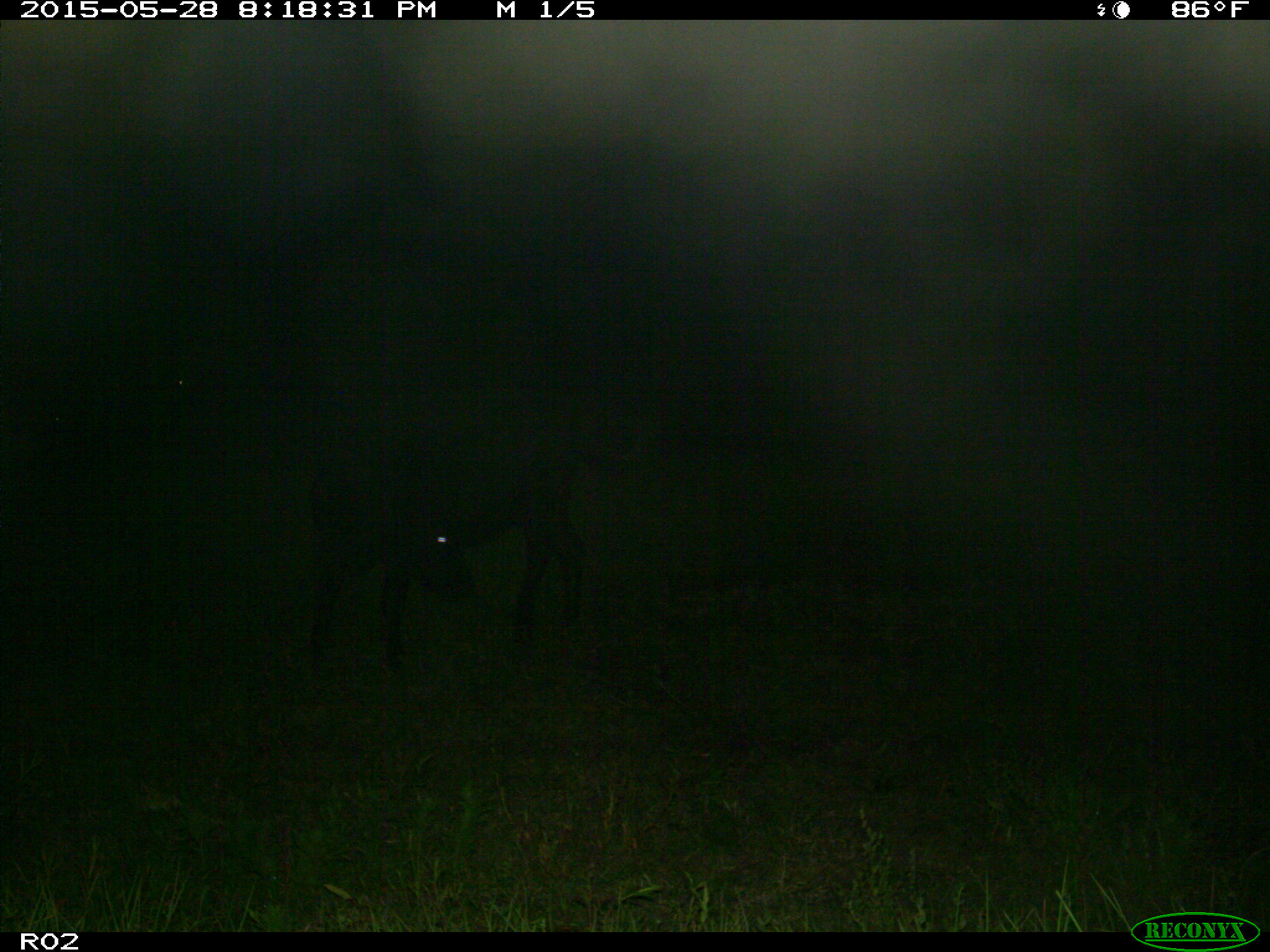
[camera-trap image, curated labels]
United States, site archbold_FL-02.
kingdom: Animalia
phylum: Chordata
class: Mammalia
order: Artiodactyla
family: Bovidae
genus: Bos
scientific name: Bos taurus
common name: domestic cow